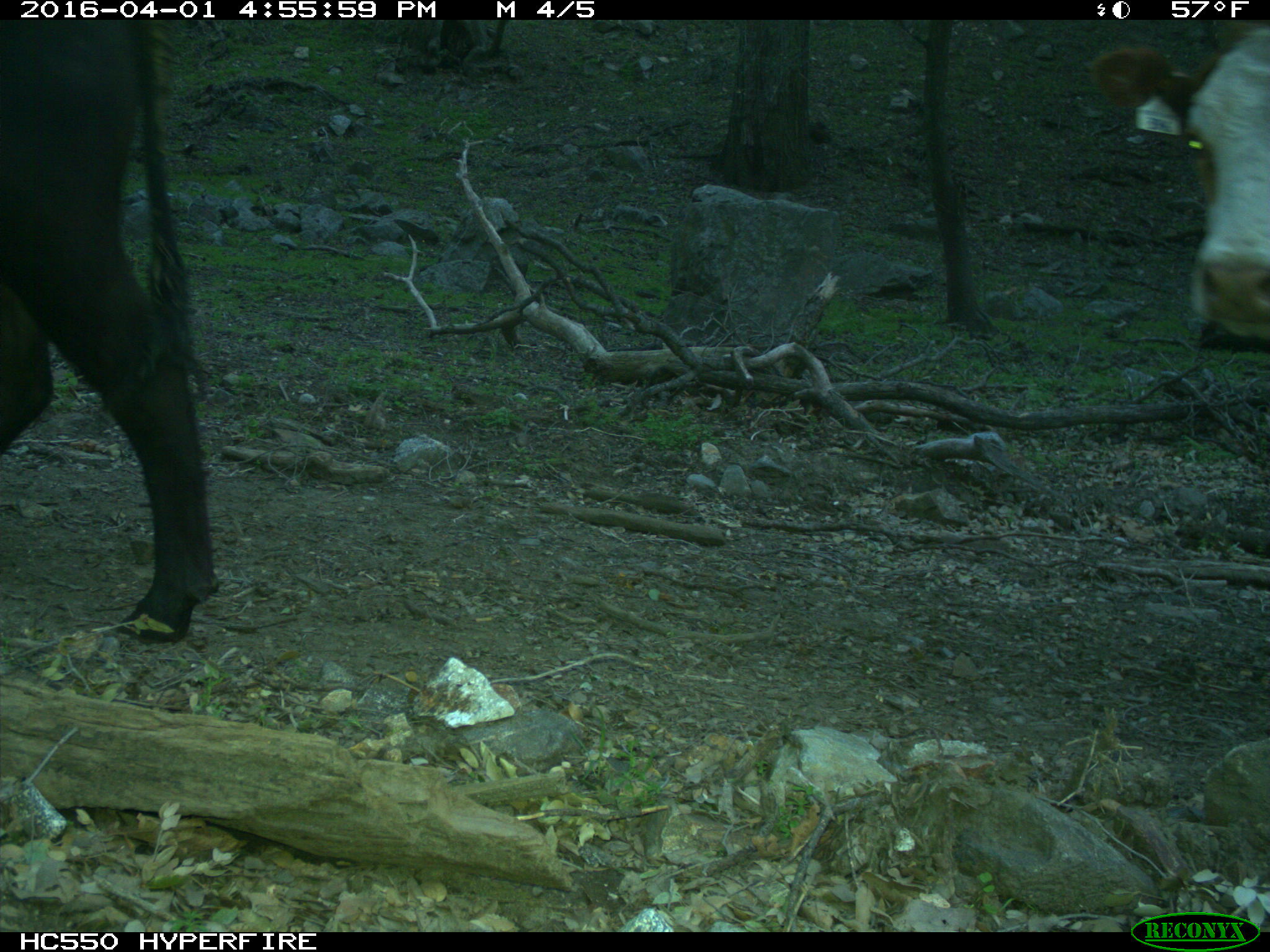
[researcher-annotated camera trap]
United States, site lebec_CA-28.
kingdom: Animalia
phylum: Chordata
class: Mammalia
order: Artiodactyla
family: Bovidae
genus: Bos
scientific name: Bos taurus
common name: domestic cow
Bos taurus (domestic cow).